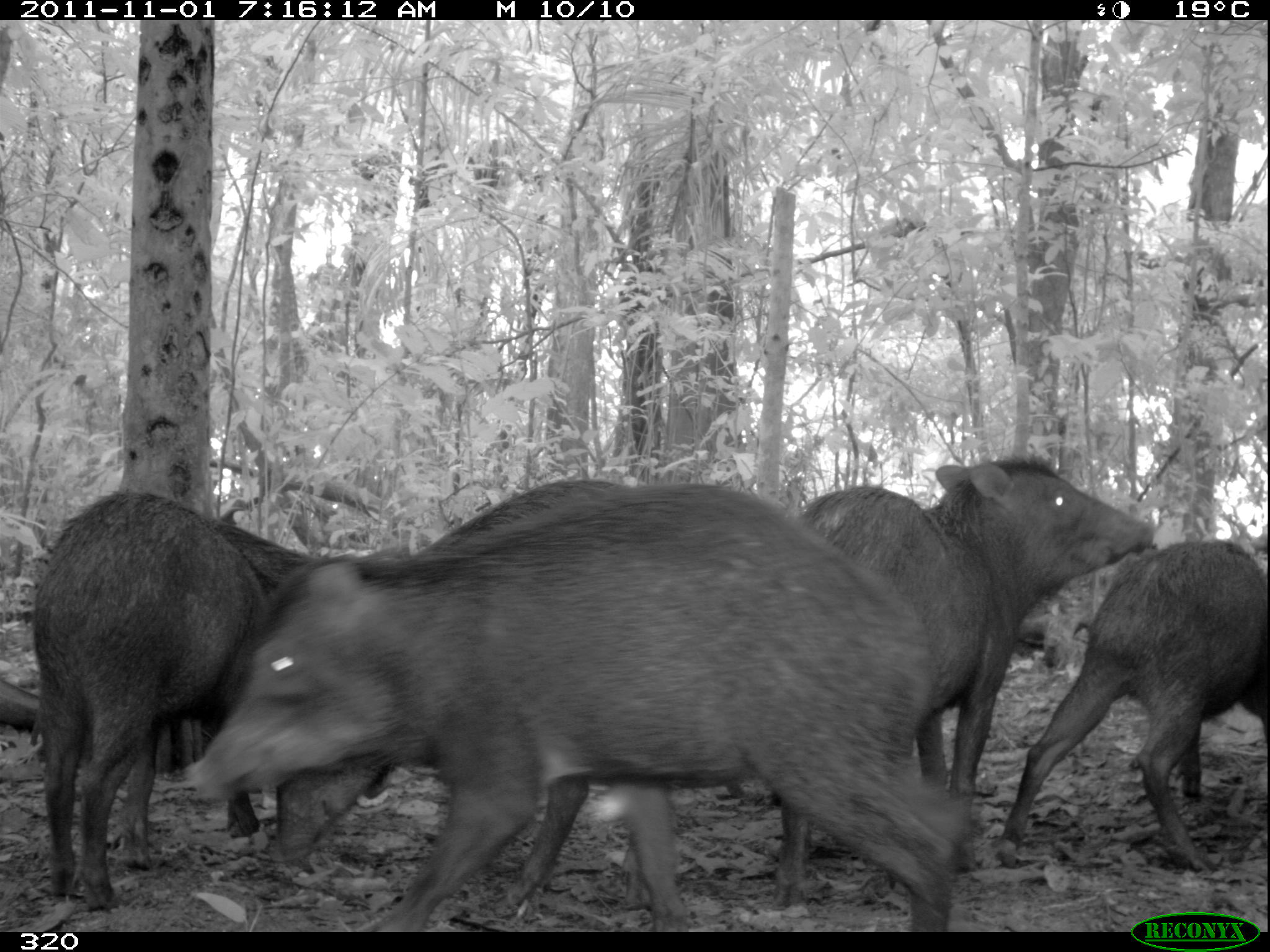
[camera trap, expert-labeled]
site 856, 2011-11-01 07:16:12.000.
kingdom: Animalia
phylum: Chordata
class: Mammalia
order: Artiodactyla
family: Tayassuidae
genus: Tayassu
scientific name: Tayassu pecari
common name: white-lipped peccary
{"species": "Tayassu pecari (white-lipped peccary)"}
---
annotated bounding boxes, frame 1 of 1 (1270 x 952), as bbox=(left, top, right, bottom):
tayassu pecari: bbox=(179, 485, 966, 952); bbox=(278, 474, 811, 911); bbox=(765, 457, 1149, 904); bbox=(30, 491, 298, 907); bbox=(990, 537, 1270, 872)